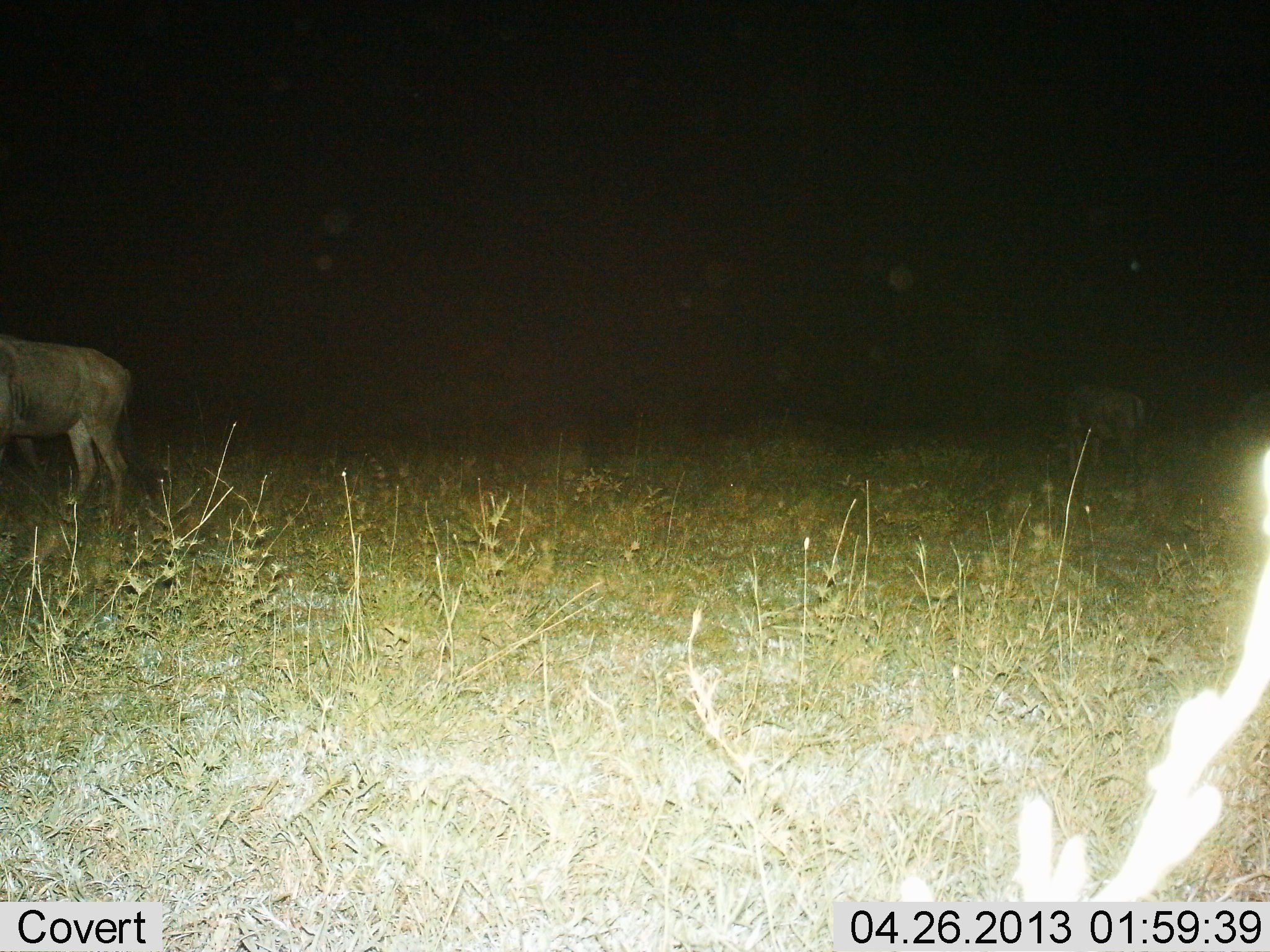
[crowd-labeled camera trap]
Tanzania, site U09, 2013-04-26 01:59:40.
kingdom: Animalia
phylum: Chordata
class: Mammalia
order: Artiodactyla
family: Bovidae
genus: Connochaetes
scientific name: Connochaetes taurinus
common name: blue wildebeest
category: wildebeest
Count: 1.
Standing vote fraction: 91%.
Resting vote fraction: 0%.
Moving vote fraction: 9%.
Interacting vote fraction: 0%.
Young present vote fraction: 0%.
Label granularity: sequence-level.